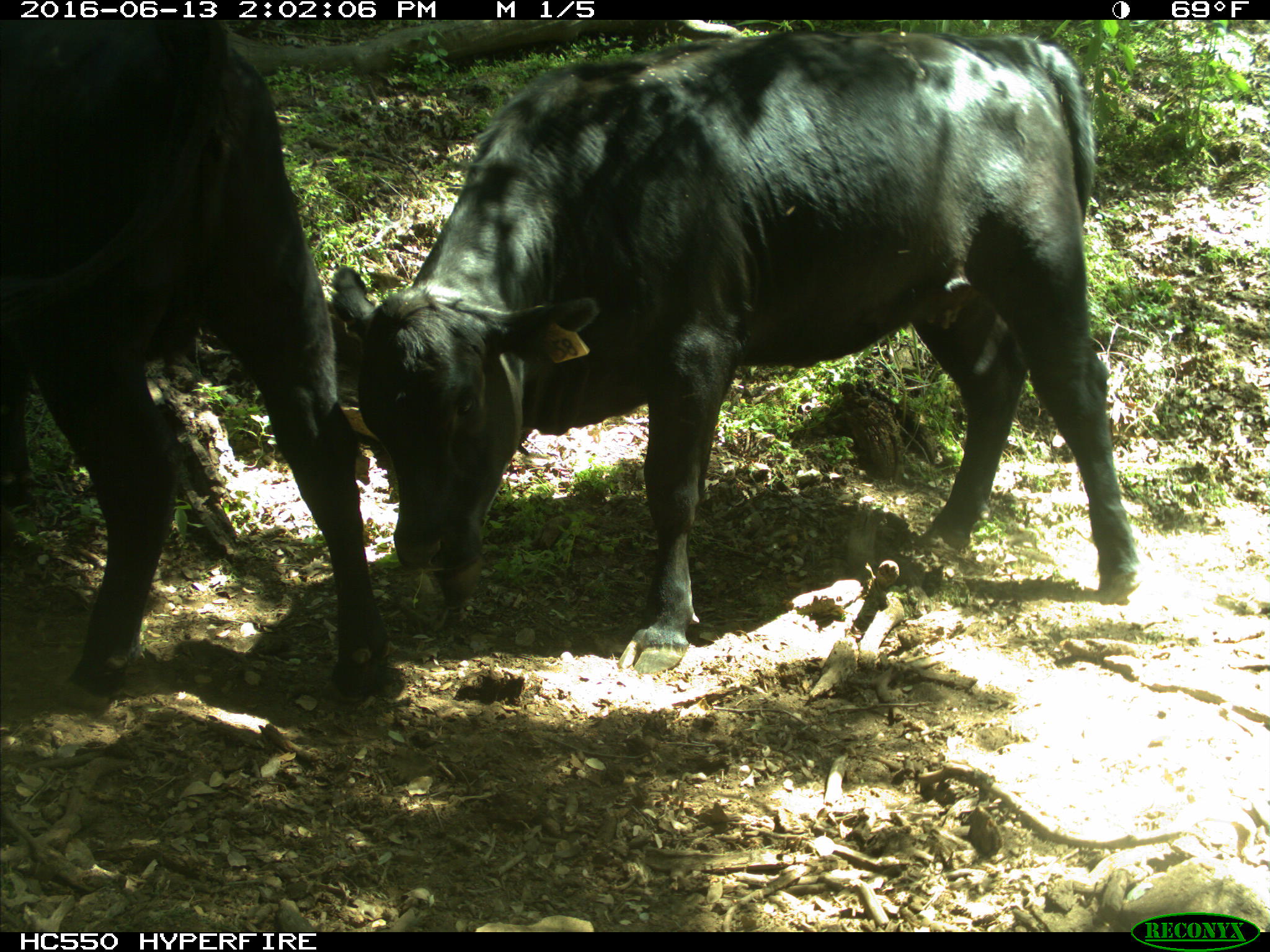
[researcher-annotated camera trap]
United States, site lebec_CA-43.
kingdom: Animalia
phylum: Chordata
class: Mammalia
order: Artiodactyla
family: Bovidae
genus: Bos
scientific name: Bos taurus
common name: domestic cow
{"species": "Bos taurus (domestic cow)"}